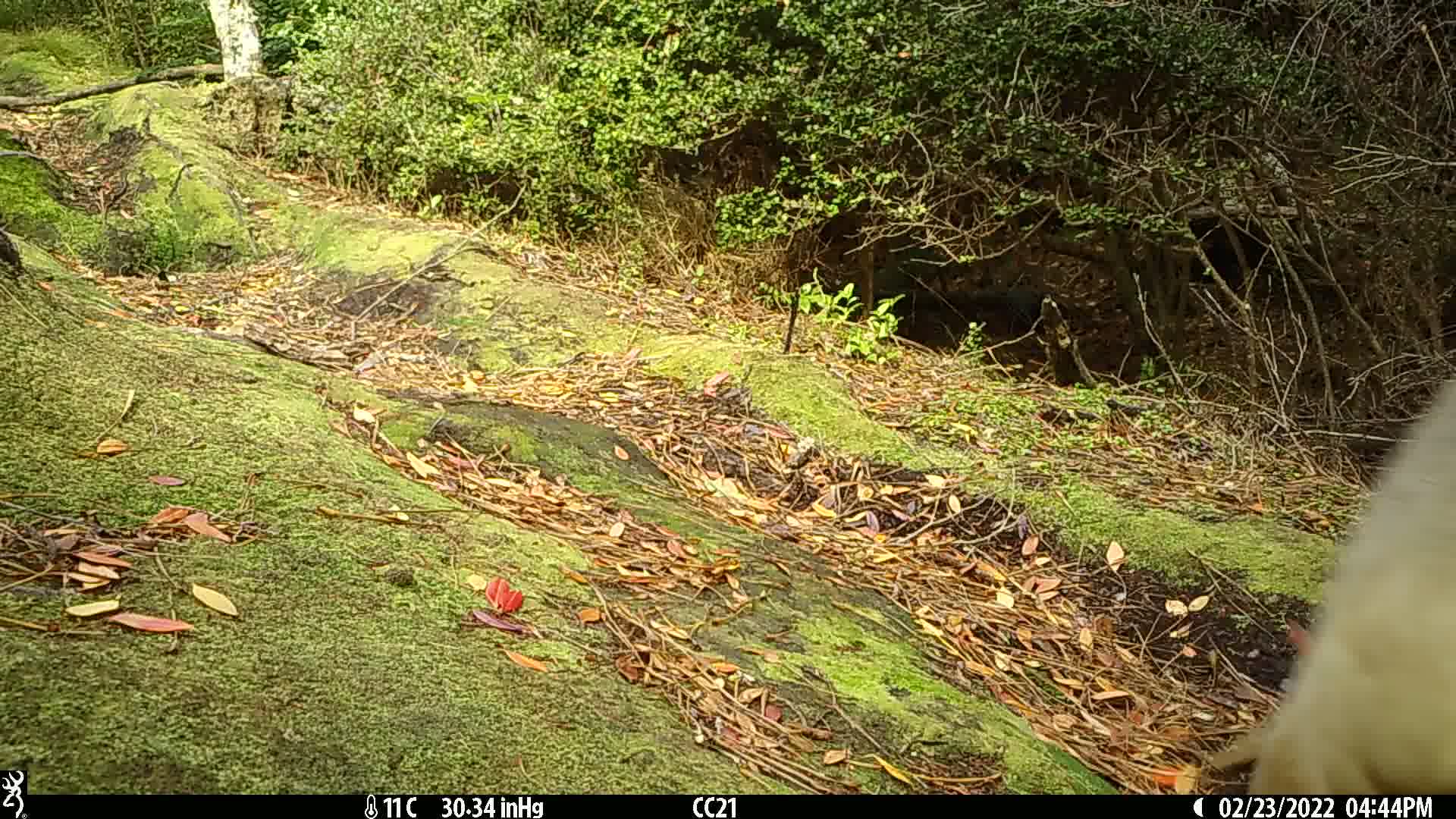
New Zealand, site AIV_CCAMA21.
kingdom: Animalia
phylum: Chordata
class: Mammalia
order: Carnivora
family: Otariidae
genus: Phocarctos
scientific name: Phocarctos hookeri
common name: new zealand sea lion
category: sealion